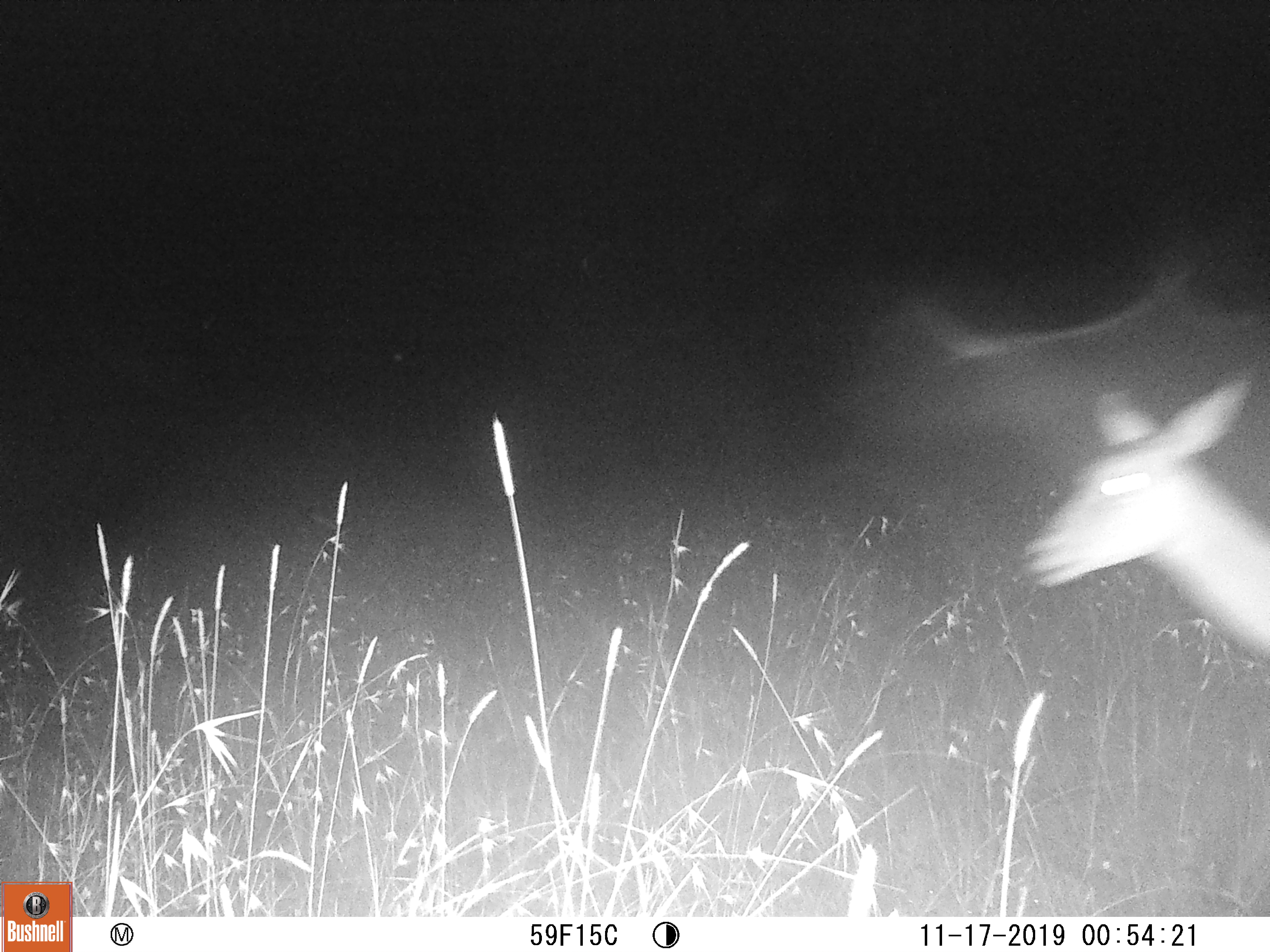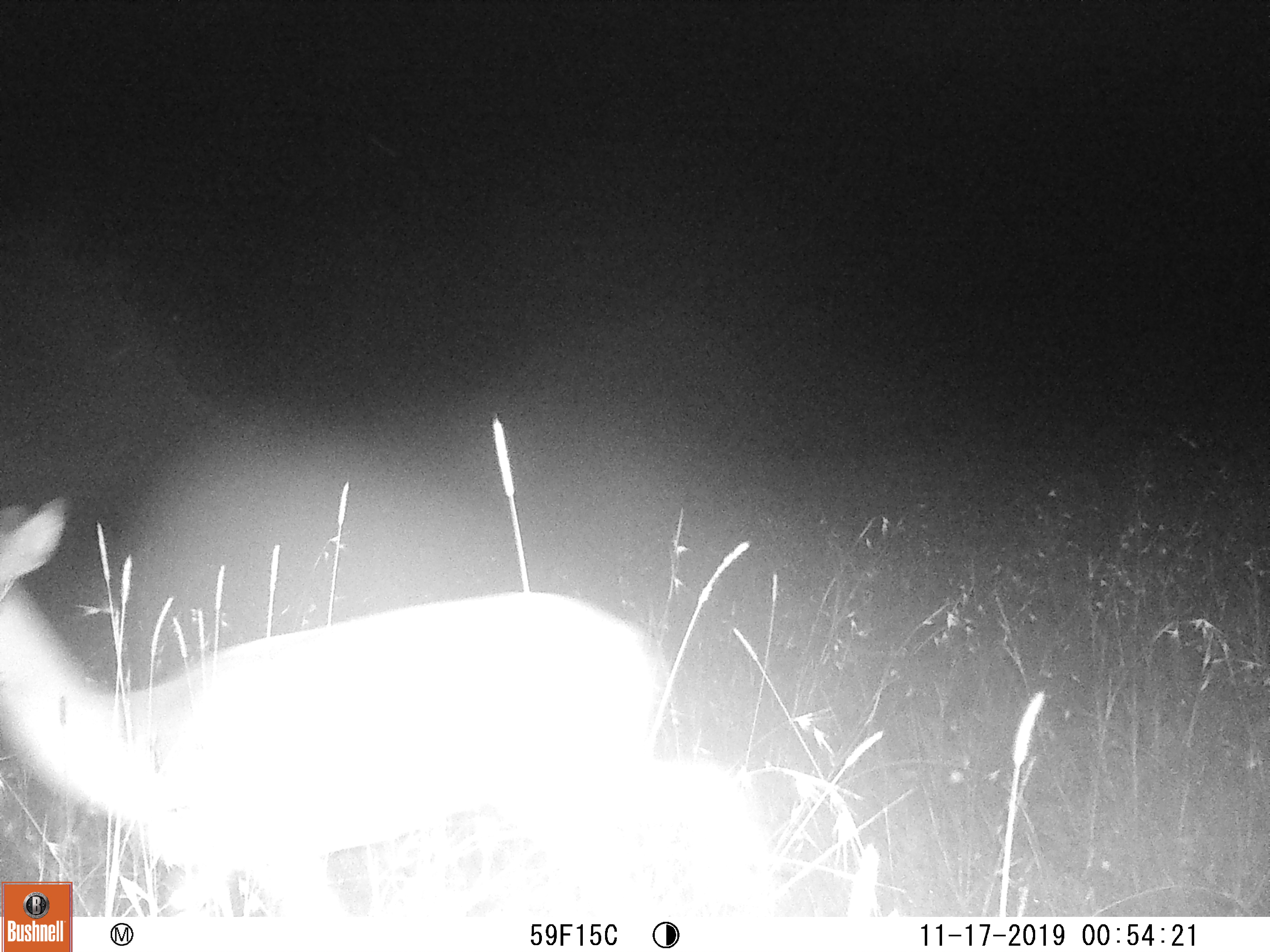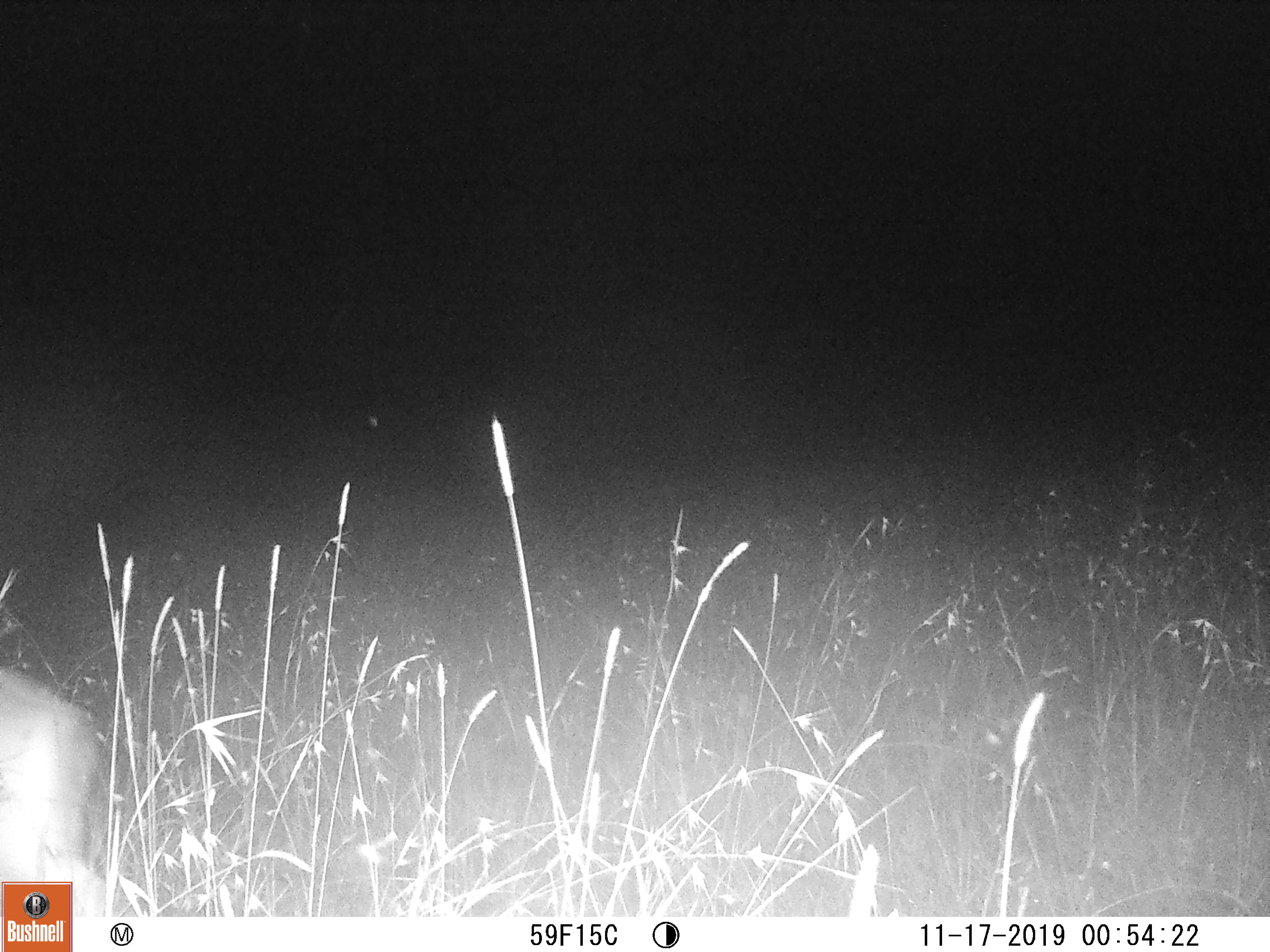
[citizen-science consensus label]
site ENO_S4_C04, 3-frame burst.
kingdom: Animalia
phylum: Chordata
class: Mammalia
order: Artiodactyla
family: Bovidae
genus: Aepyceros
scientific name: Aepyceros melampus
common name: impala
Impala (Aepyceros melampus), count 1. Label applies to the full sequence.